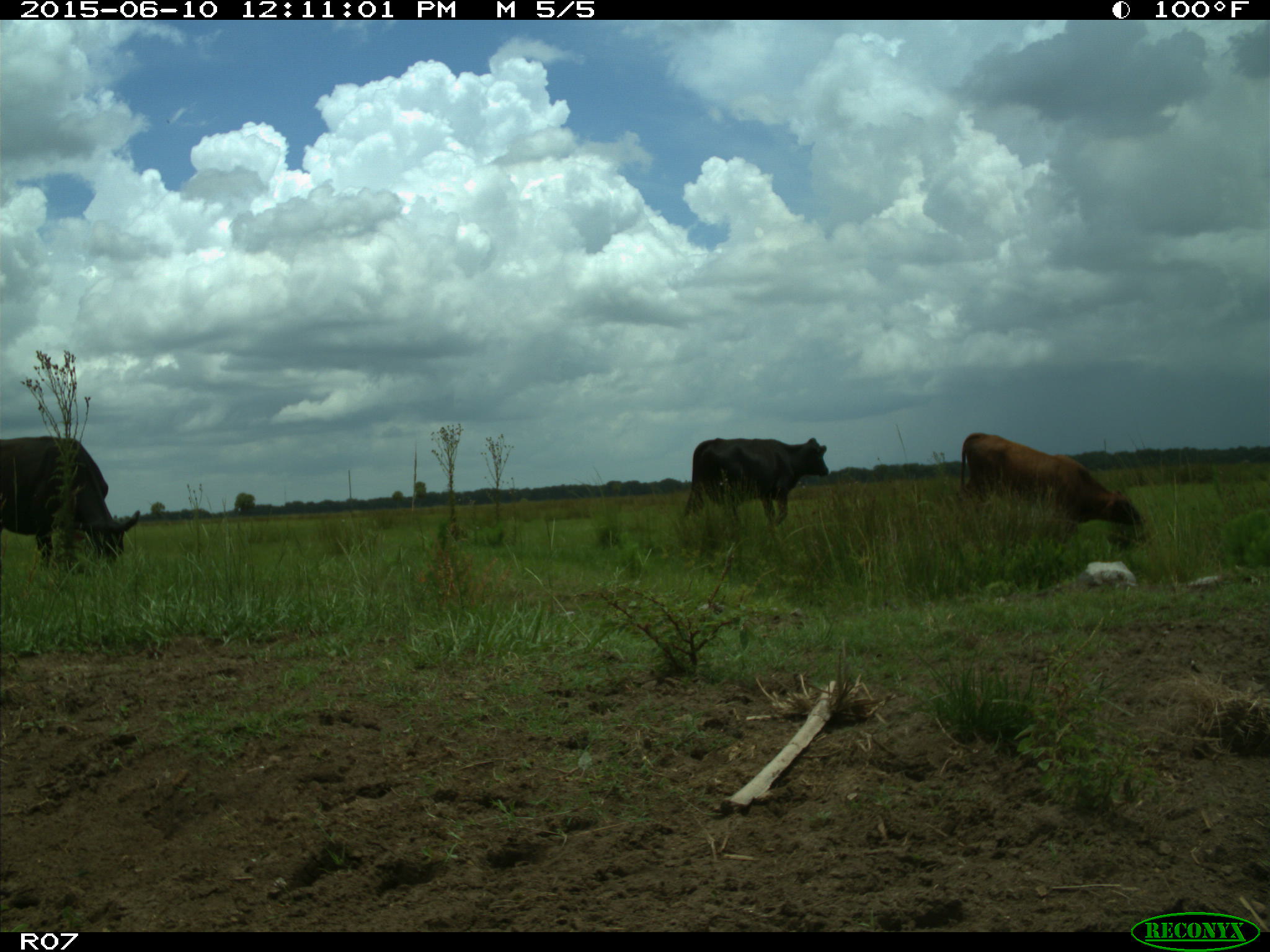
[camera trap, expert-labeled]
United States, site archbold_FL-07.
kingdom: Animalia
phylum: Chordata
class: Mammalia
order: Artiodactyla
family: Bovidae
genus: Bos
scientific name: Bos taurus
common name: domestic cow